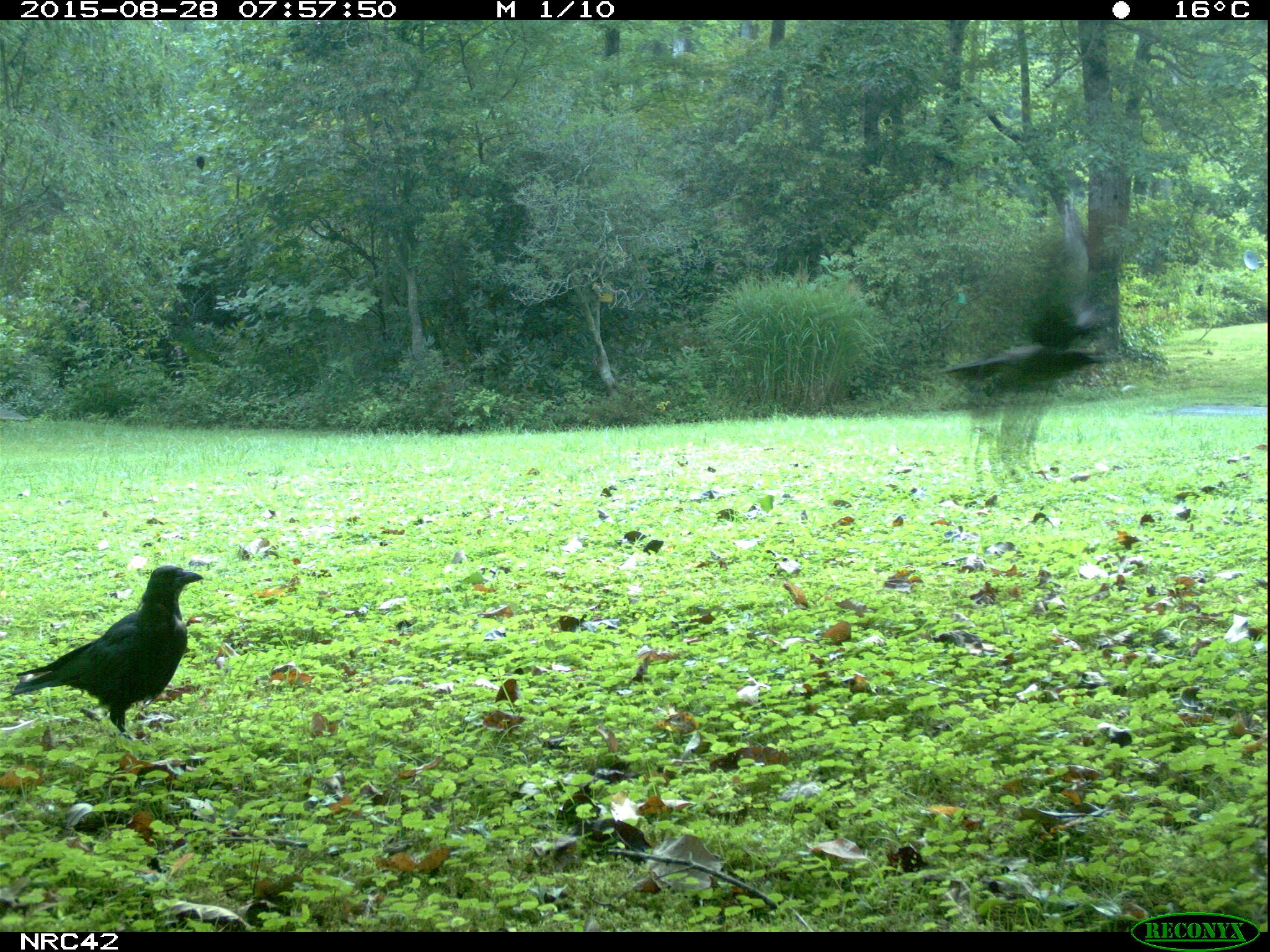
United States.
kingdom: Animalia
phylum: Chordata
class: Aves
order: Passeriformes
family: Corvidae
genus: Corvus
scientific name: Corvus brachyrhynchos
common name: american crow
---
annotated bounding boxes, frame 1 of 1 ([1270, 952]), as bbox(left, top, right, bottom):
American Crow: bbox(10, 568, 202, 741); bbox(935, 339, 1141, 397)